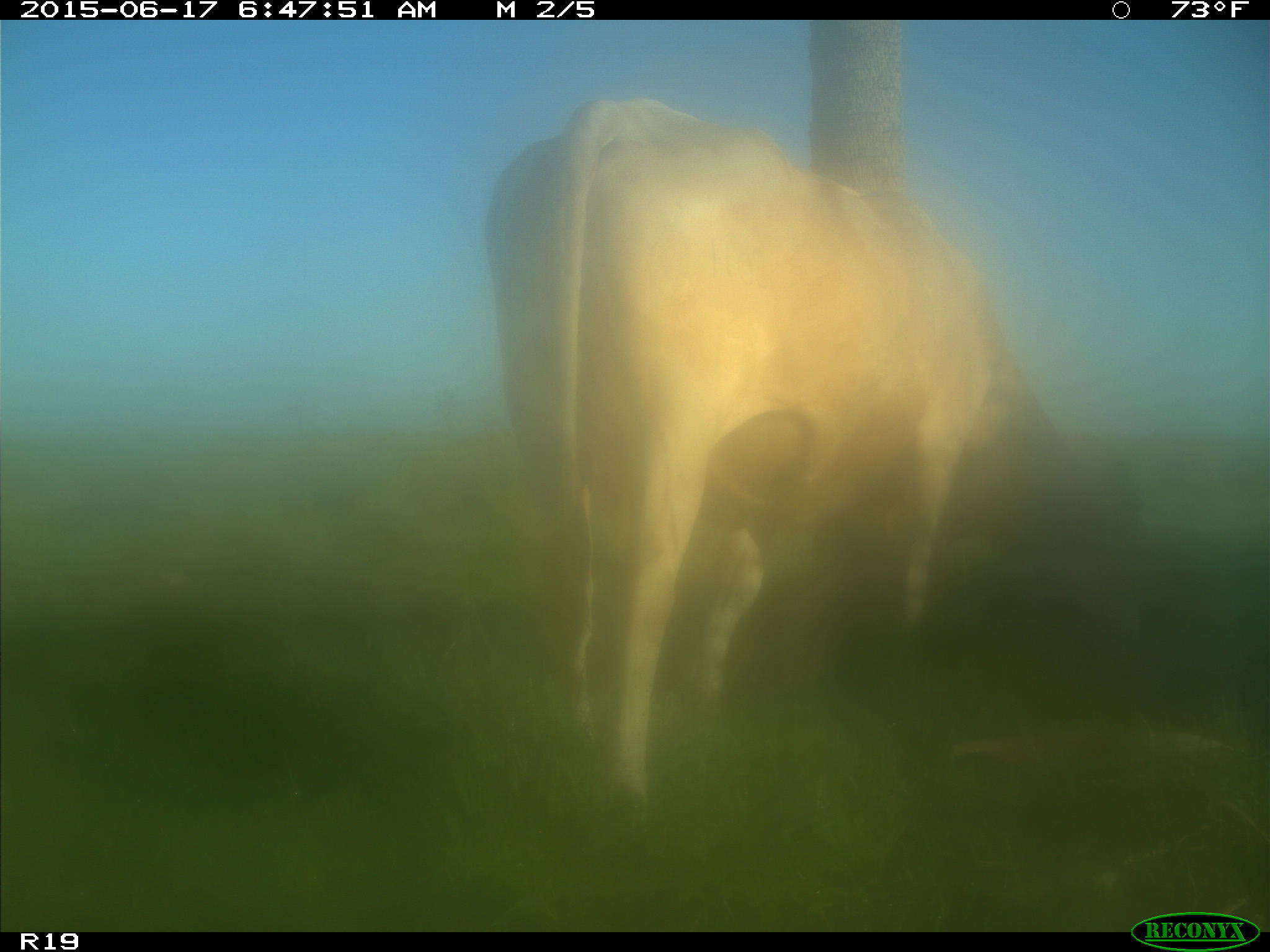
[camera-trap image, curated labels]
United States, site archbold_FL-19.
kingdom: Animalia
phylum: Chordata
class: Mammalia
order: Artiodactyla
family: Bovidae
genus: Bos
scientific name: Bos taurus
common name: domestic cow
Bos taurus (domestic cow).